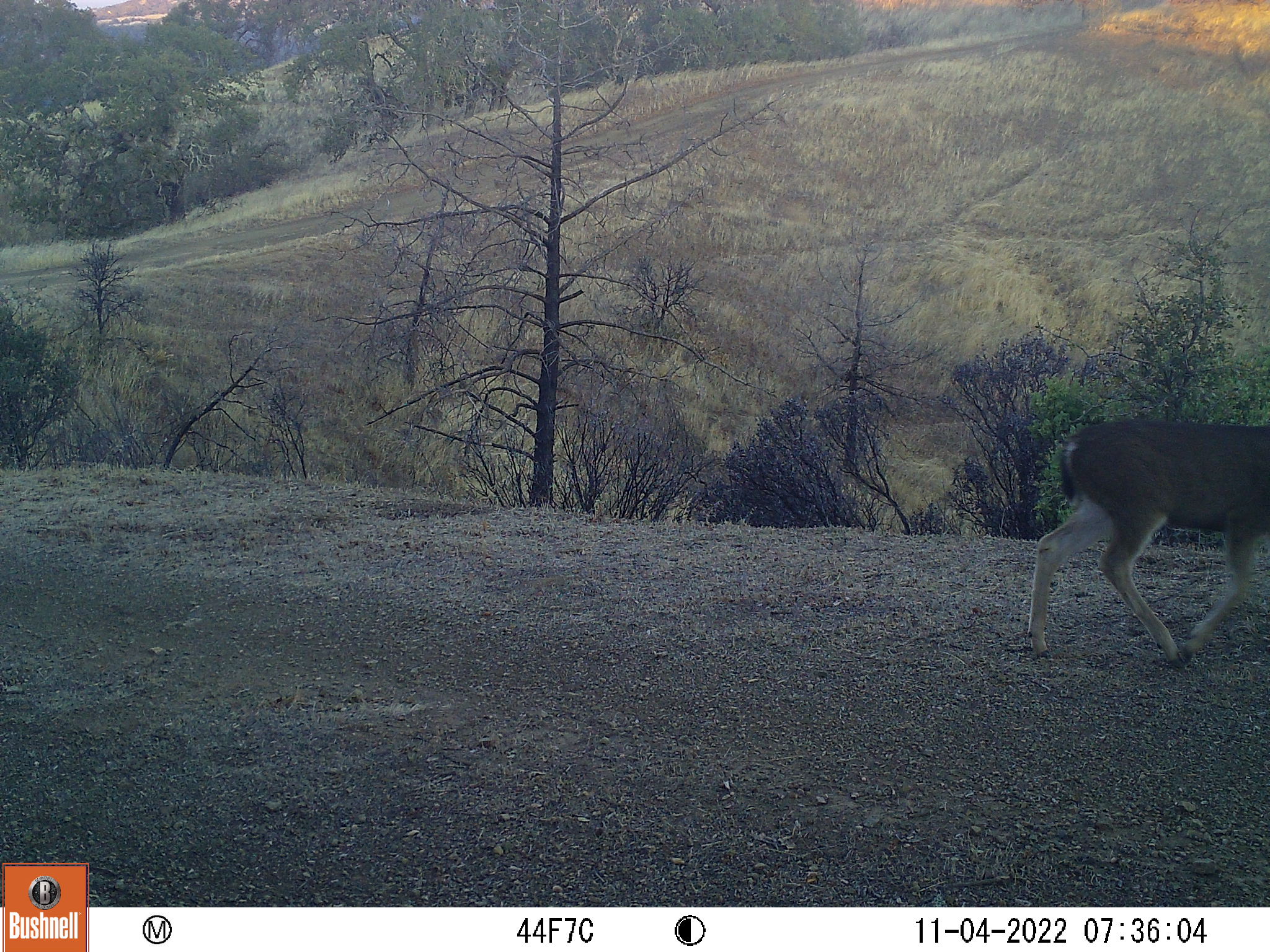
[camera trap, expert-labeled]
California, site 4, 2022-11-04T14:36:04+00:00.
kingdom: Animalia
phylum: Chordata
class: Mammalia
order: Artiodactyla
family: Cervidae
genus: Odocoileus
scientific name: Odocoileus hemionus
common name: mule deer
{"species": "mule deer (Odocoileus hemionus)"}